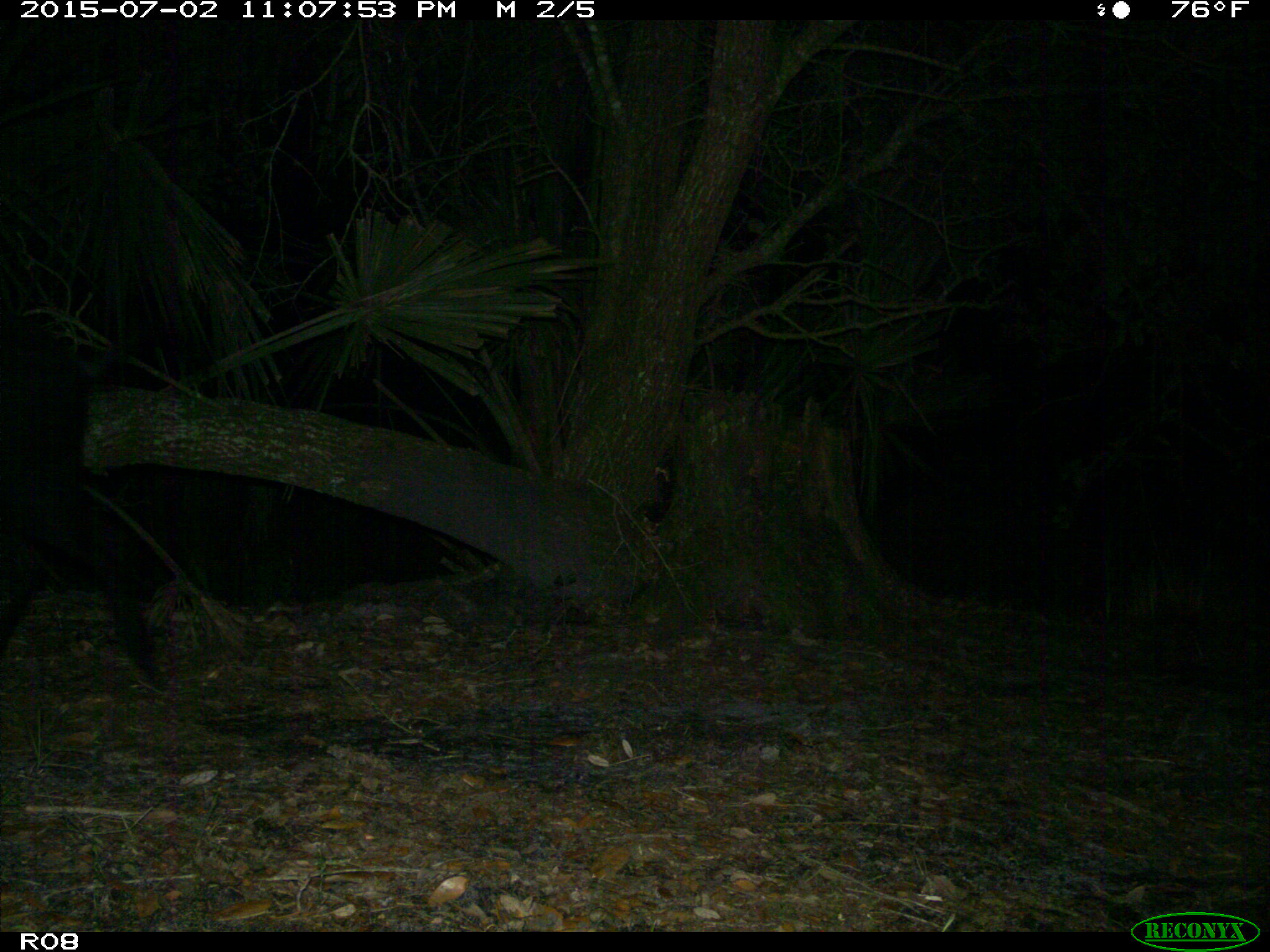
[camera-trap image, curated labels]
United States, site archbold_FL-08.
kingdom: Animalia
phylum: Chordata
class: Mammalia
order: Artiodactyla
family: Suidae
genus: Sus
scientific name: Sus scrofa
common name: wild boar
Sus scrofa (wild boar).